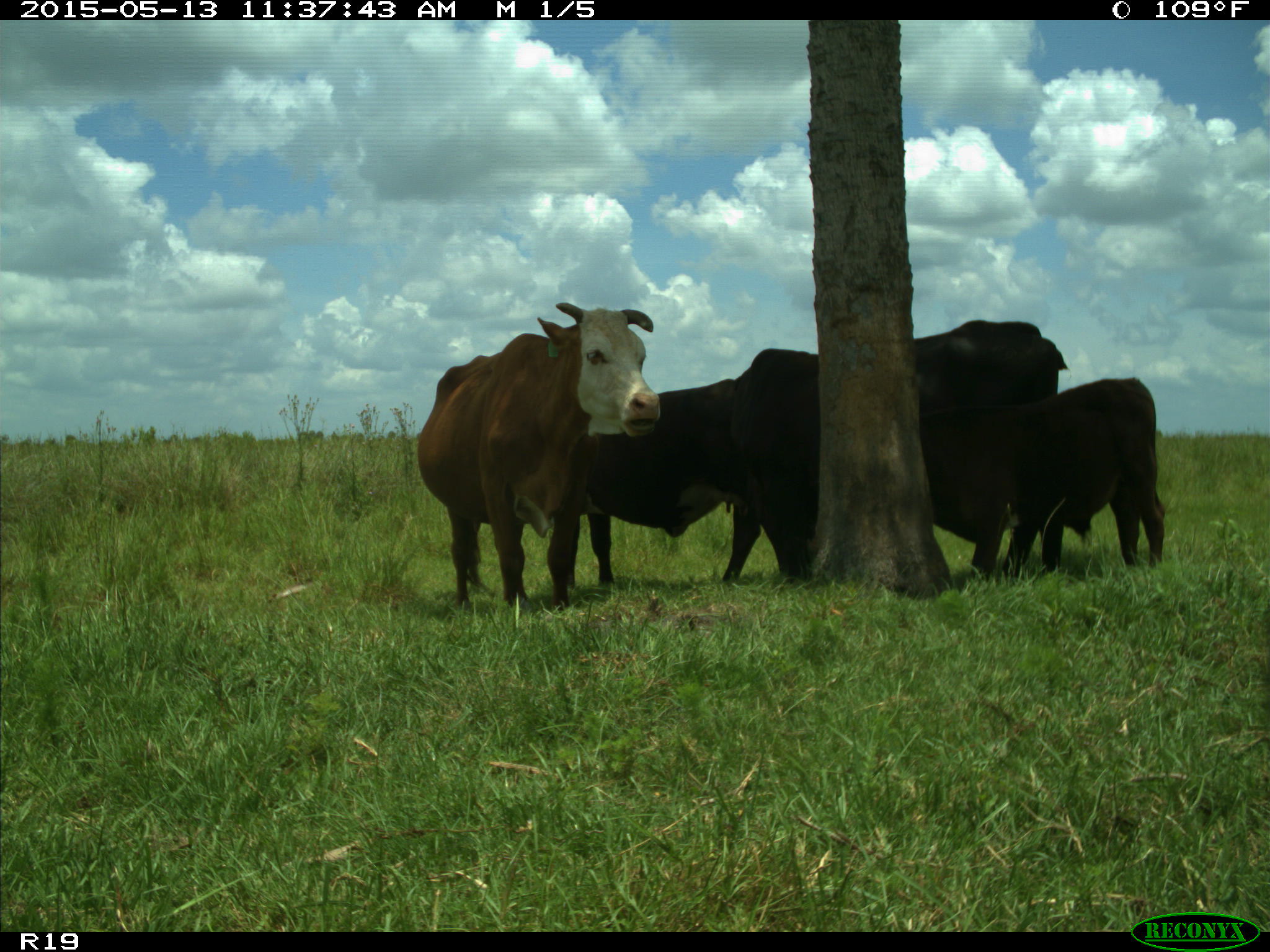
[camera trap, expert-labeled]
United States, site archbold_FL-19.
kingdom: Animalia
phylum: Chordata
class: Mammalia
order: Artiodactyla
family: Bovidae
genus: Bos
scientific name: Bos taurus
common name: domestic cow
Bos taurus (domestic cow).